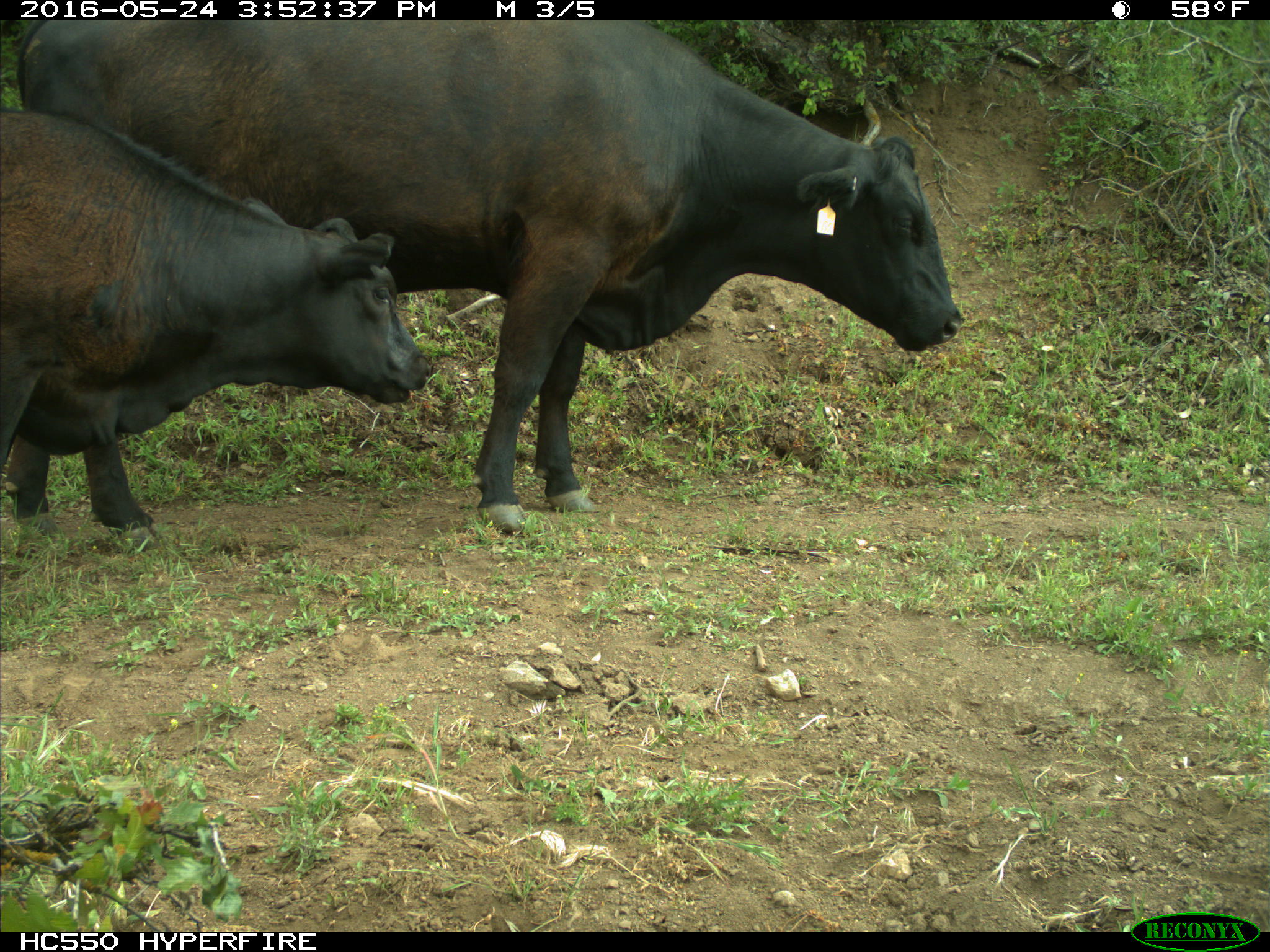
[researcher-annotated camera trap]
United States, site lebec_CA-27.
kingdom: Animalia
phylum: Chordata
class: Mammalia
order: Artiodactyla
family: Bovidae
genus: Bos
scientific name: Bos taurus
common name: domestic cow